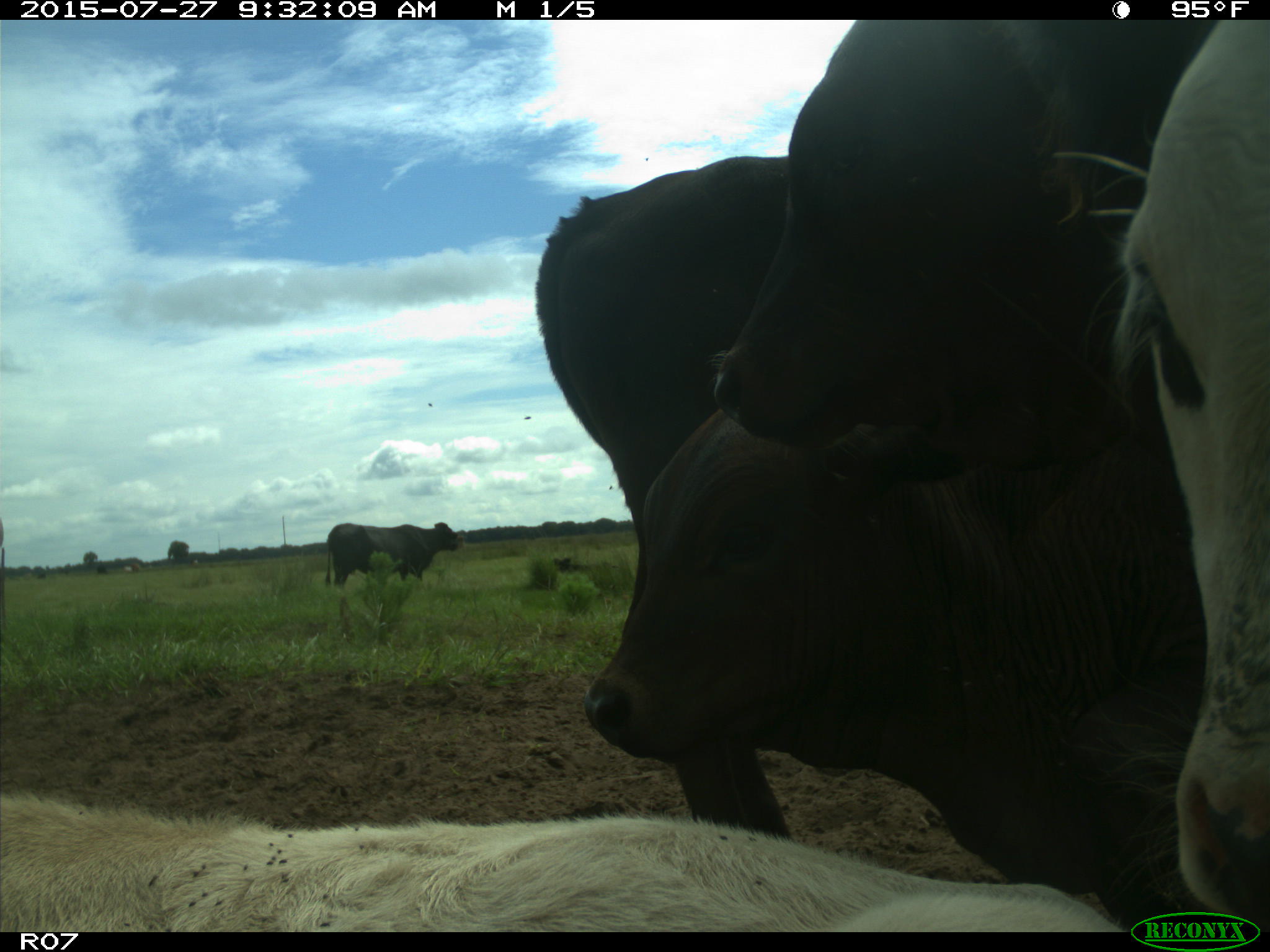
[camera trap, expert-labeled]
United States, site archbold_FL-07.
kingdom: Animalia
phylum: Chordata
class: Mammalia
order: Artiodactyla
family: Bovidae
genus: Bos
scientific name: Bos taurus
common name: domestic cow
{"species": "Bos taurus (domestic cow)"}